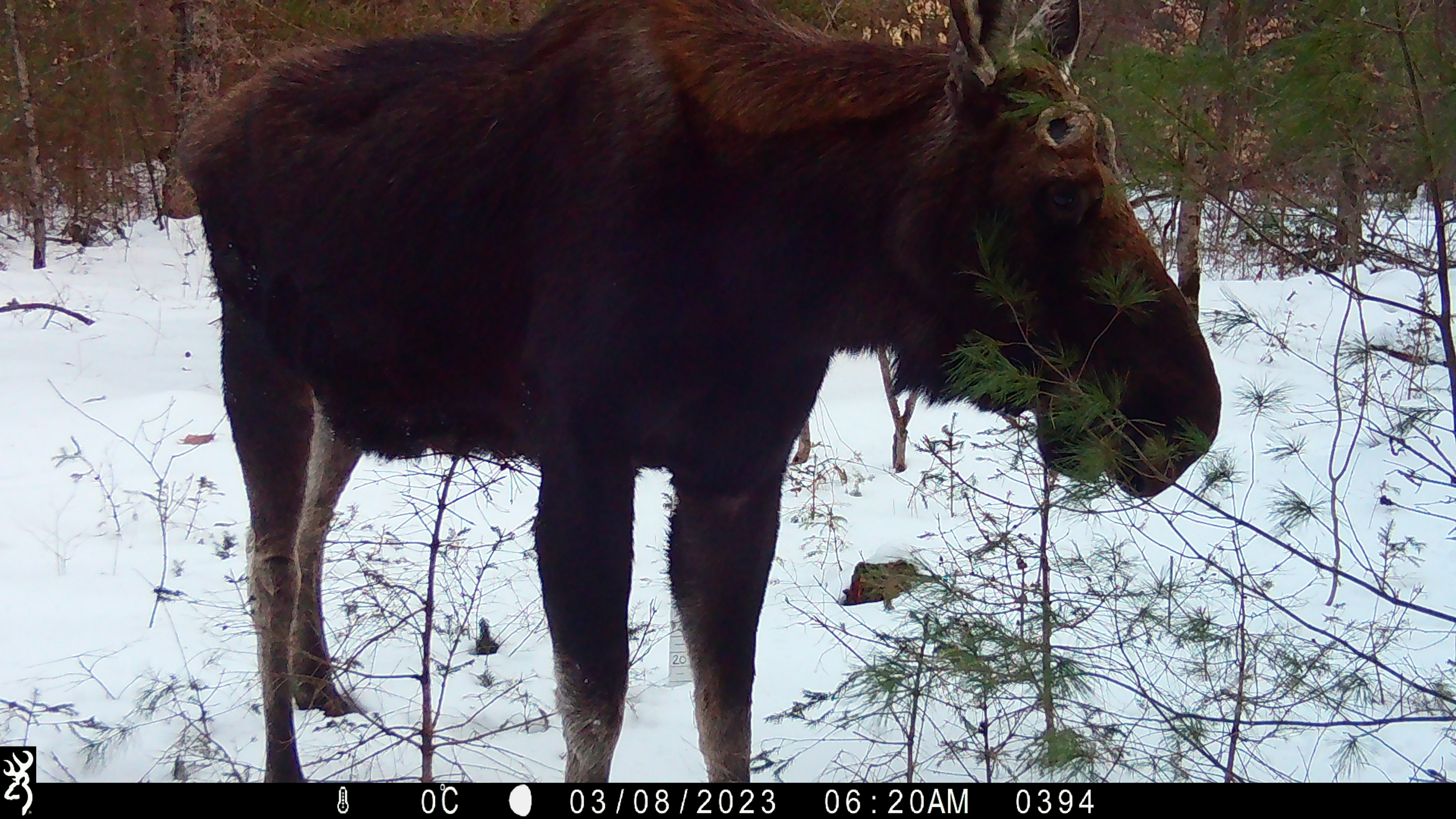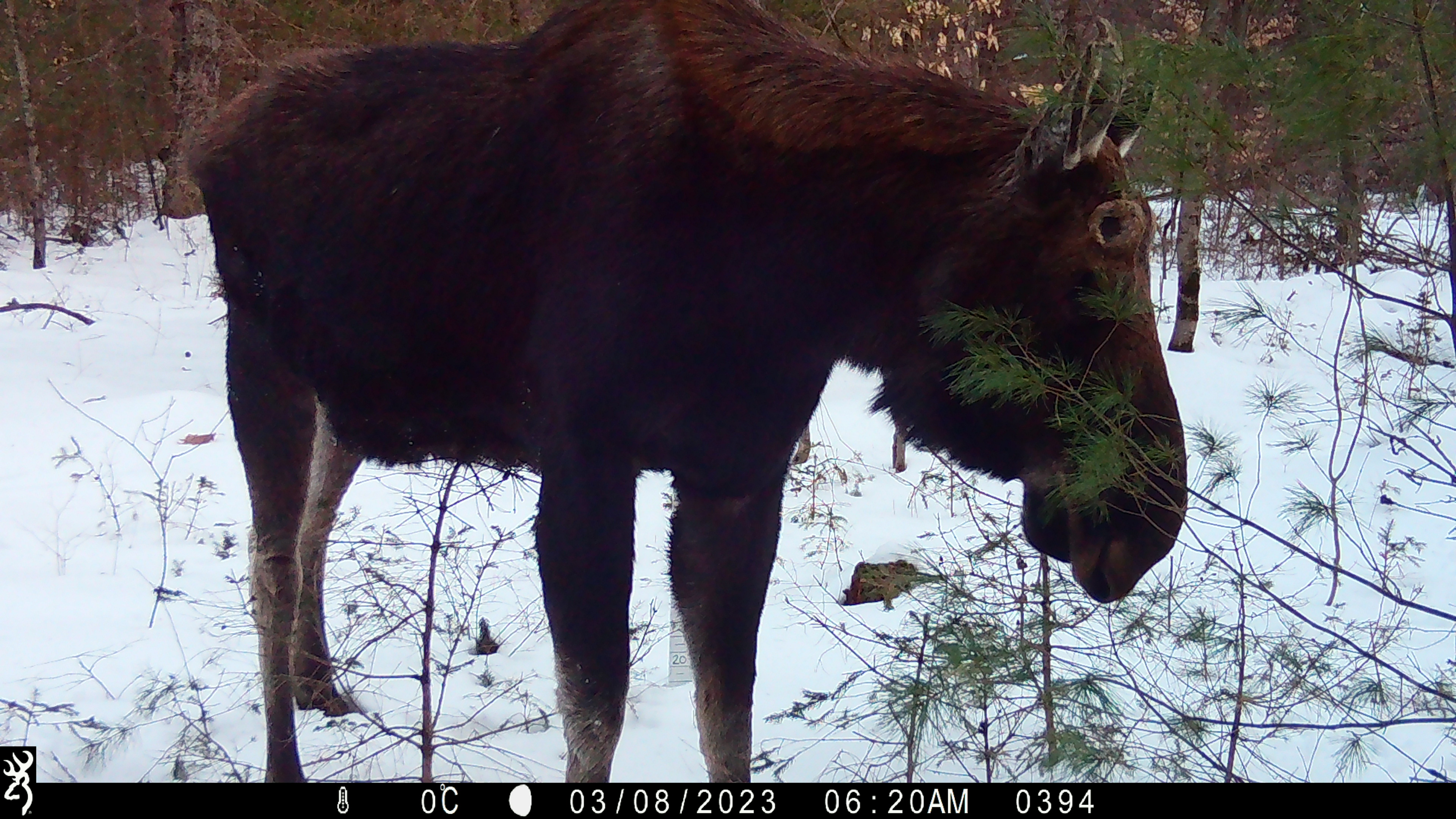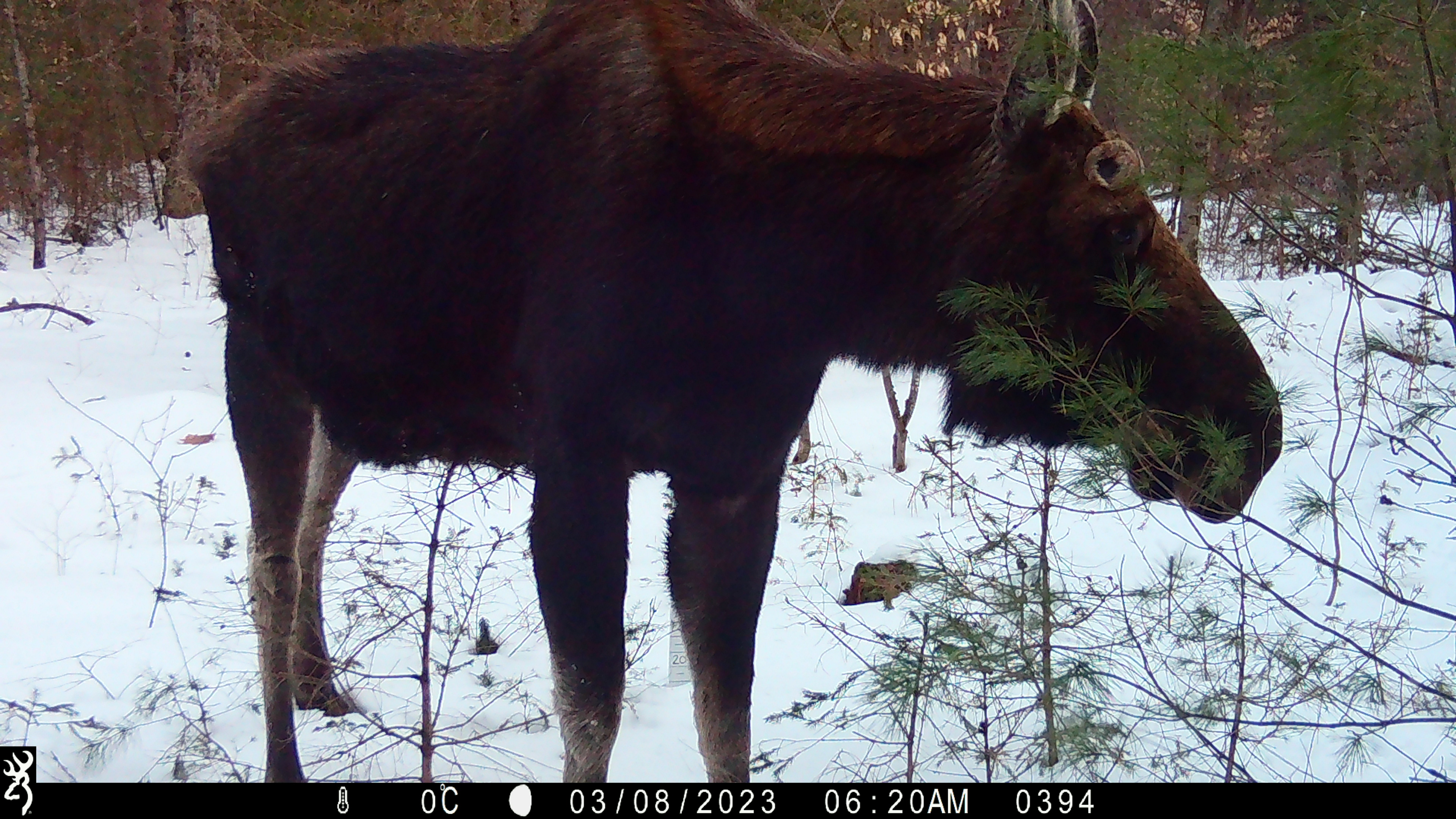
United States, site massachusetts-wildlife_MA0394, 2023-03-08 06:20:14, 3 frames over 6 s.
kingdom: Animalia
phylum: Chordata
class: Mammalia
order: Artiodactyla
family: Cervidae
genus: Alces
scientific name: Alces alces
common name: moose